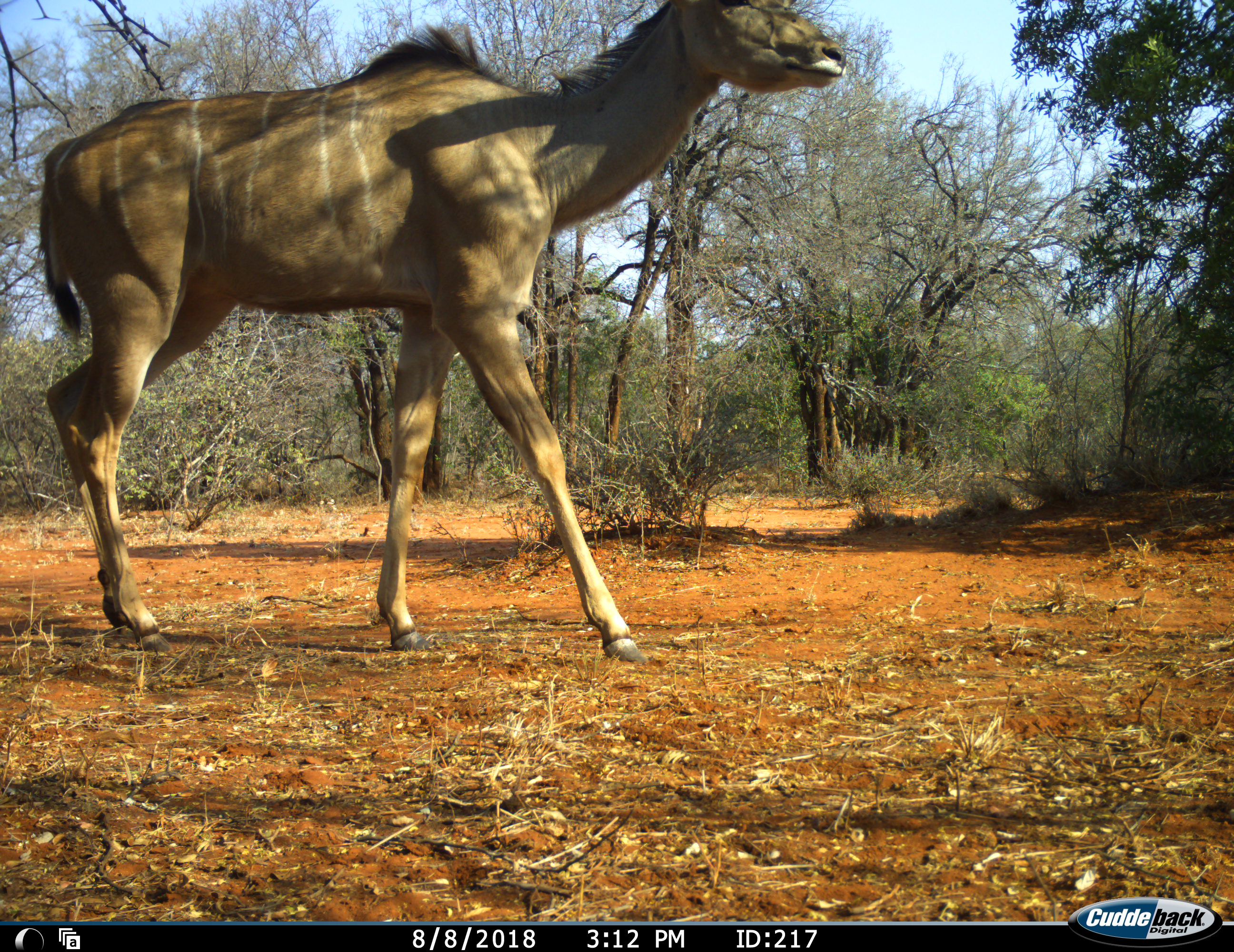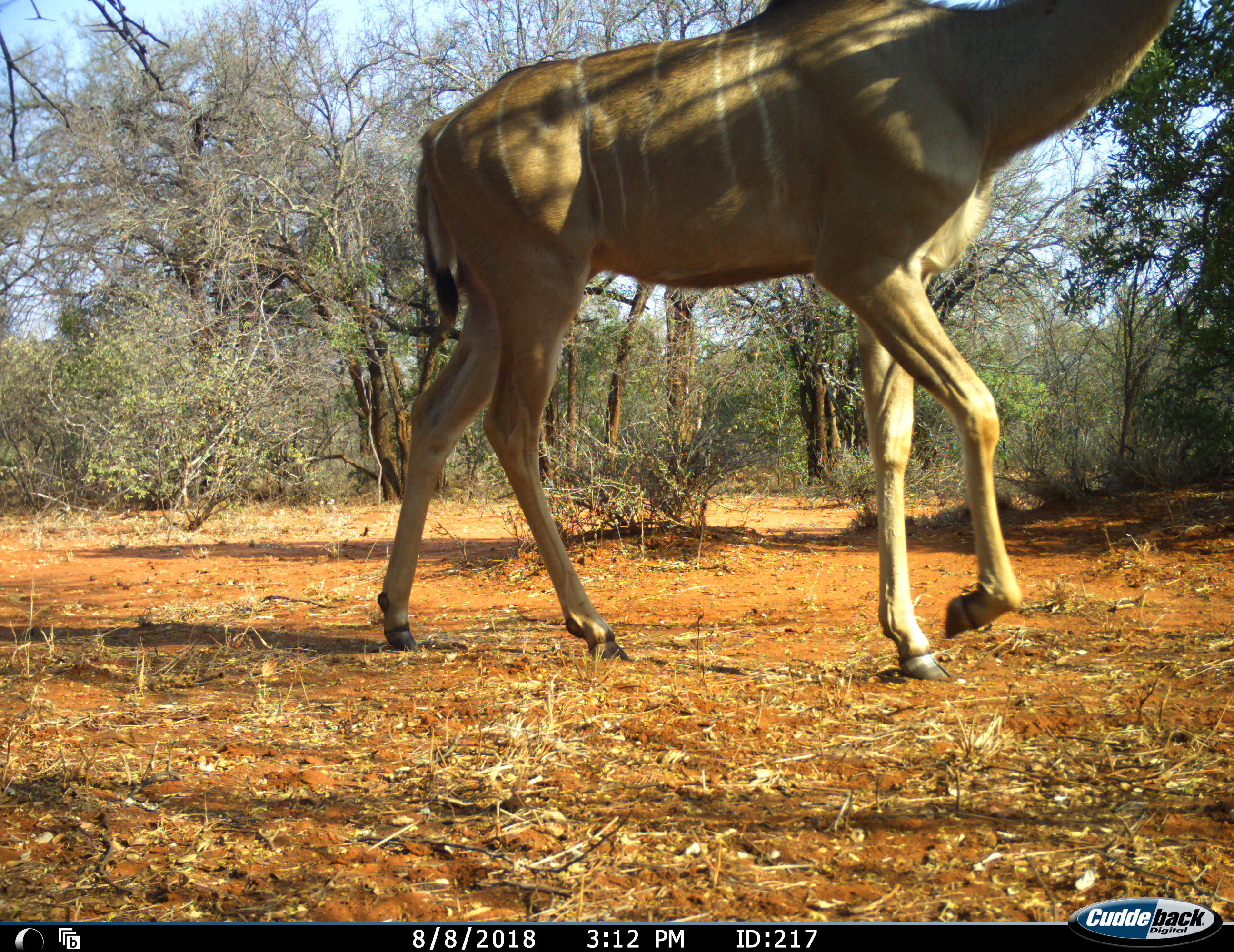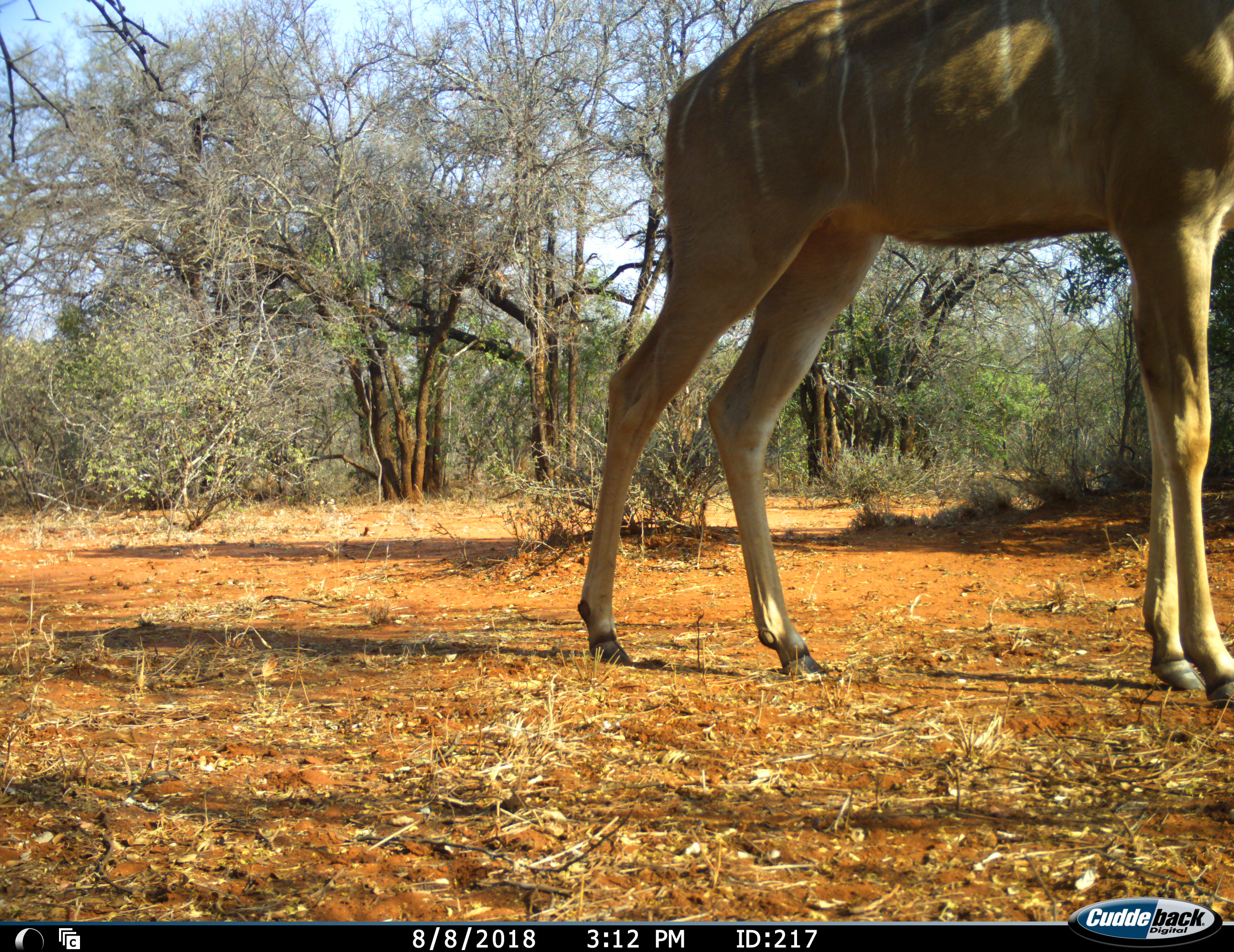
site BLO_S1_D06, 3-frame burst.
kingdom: Animalia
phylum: Chordata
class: Mammalia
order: Artiodactyla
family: Bovidae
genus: Tragelaphus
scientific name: Tragelaphus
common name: kudu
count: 1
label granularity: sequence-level